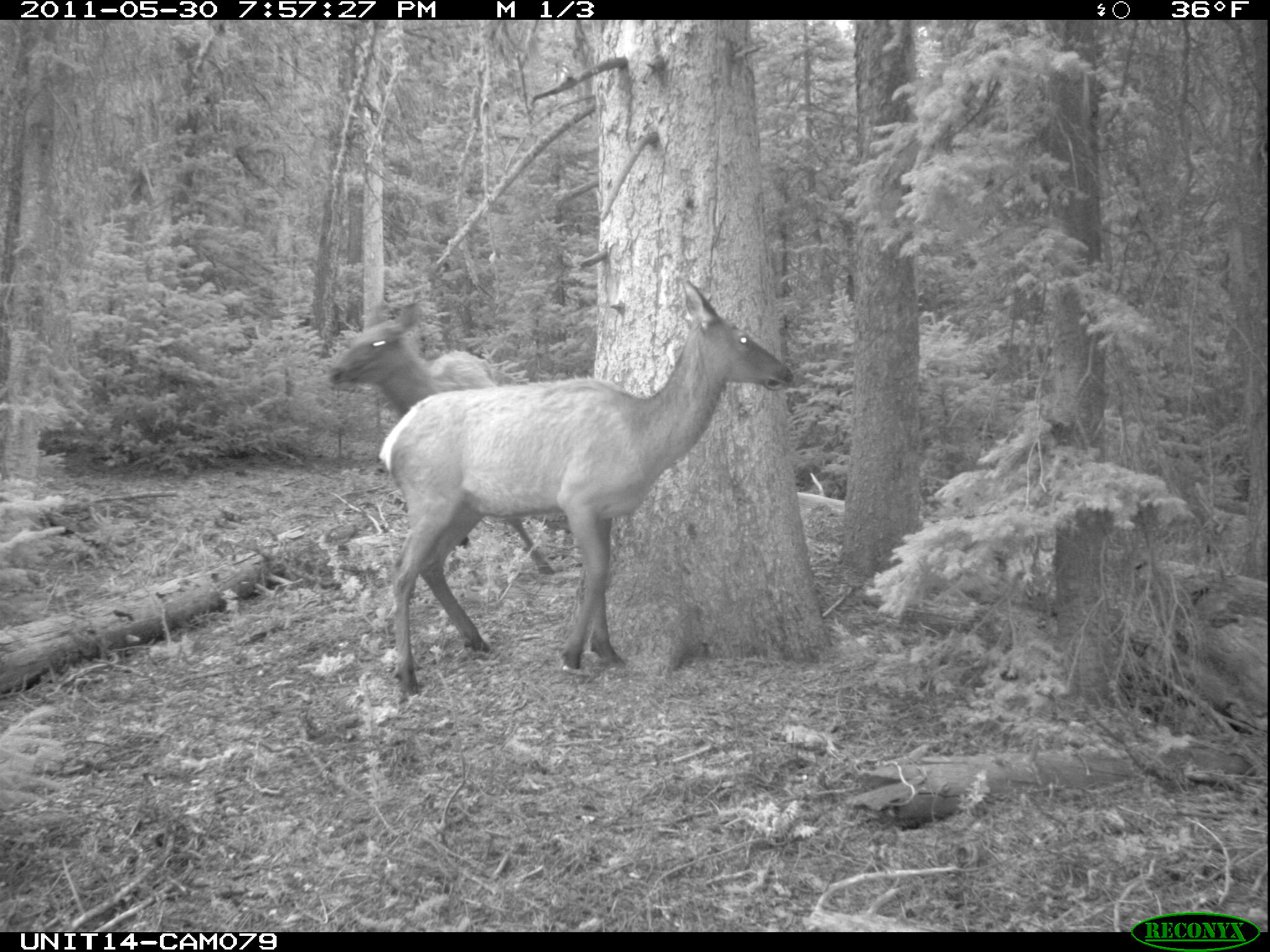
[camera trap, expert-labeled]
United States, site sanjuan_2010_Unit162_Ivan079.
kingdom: Animalia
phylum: Chordata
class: Mammalia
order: Artiodactyla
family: Cervidae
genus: Cervus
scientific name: Cervus elaphus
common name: red deer